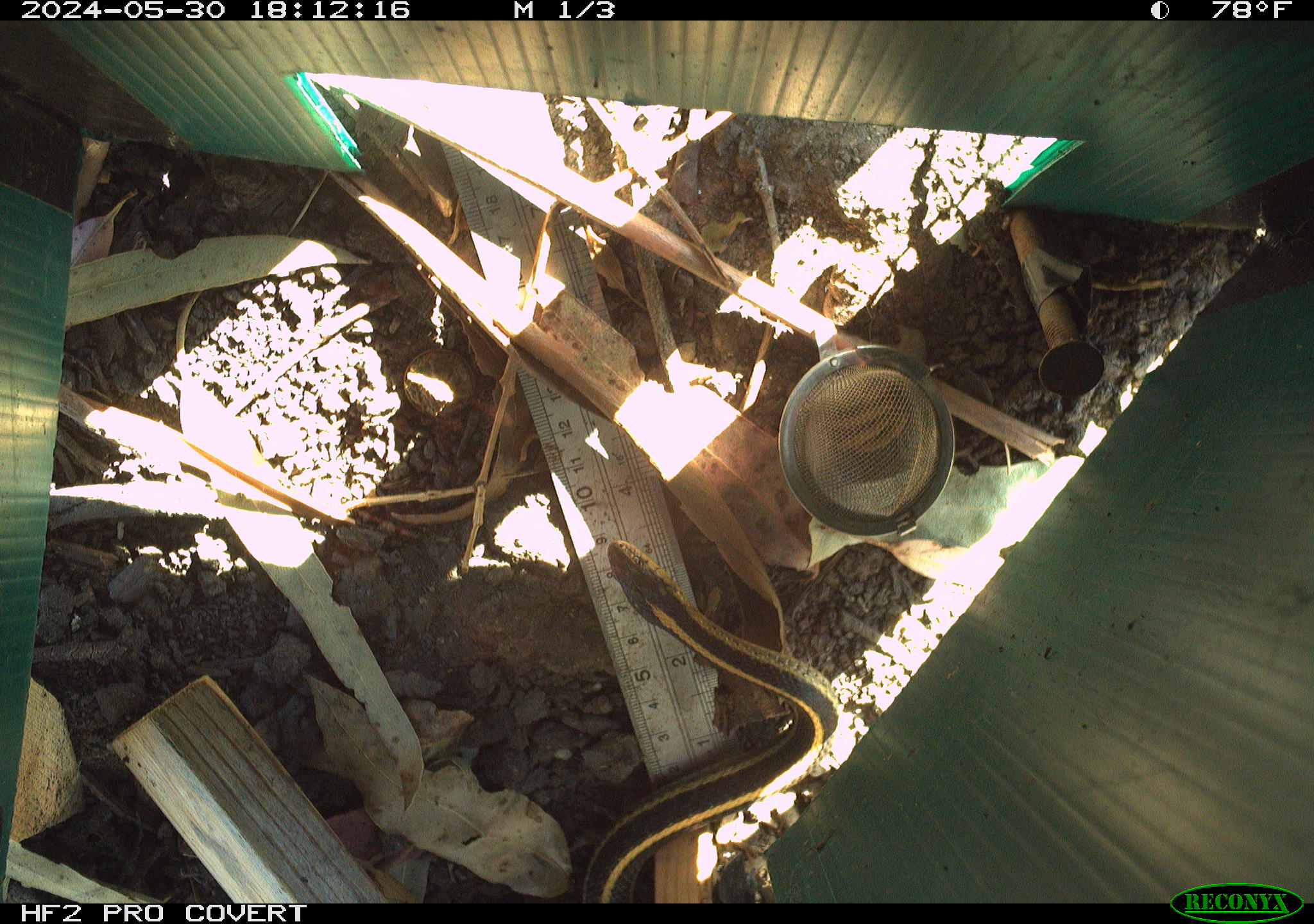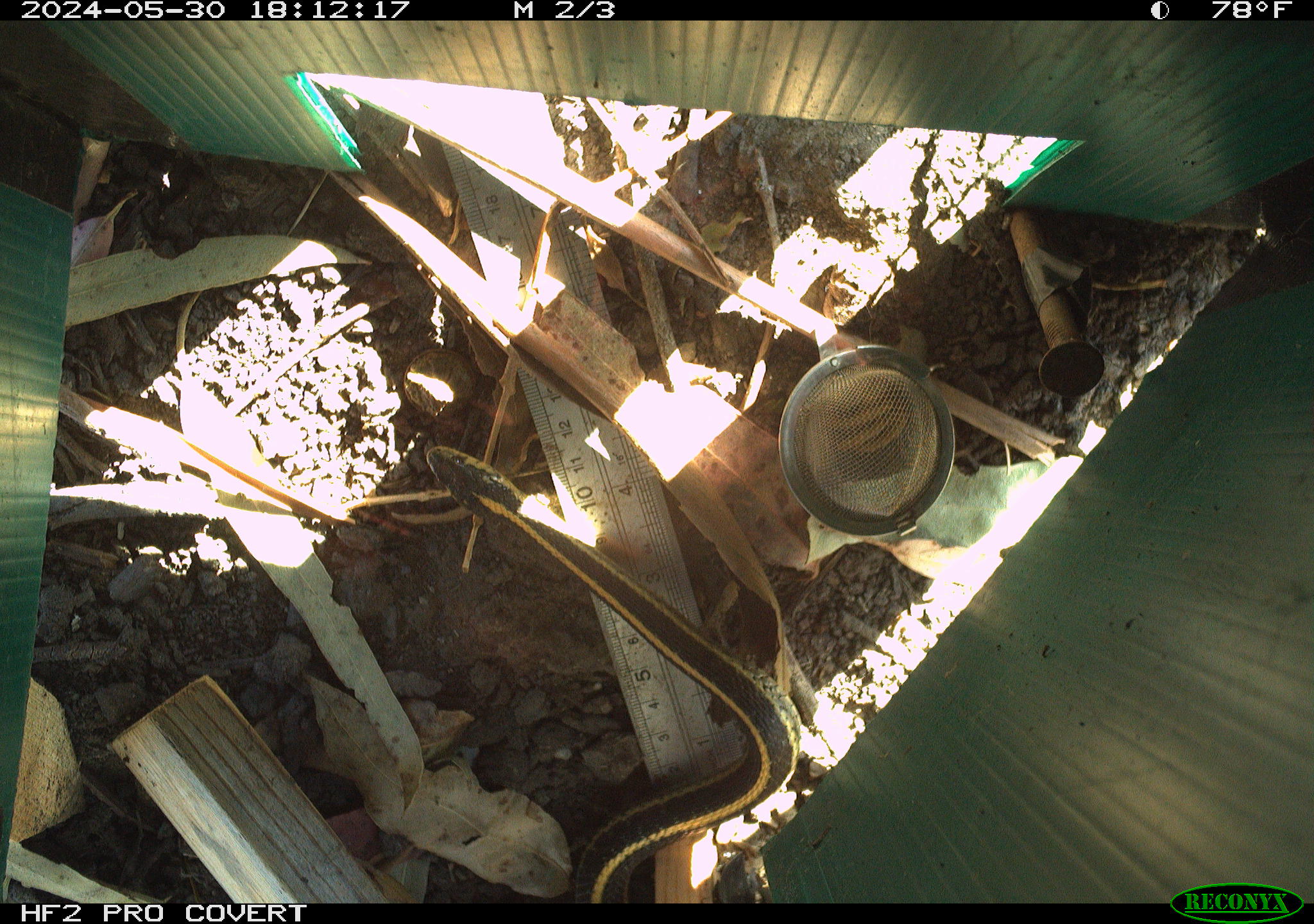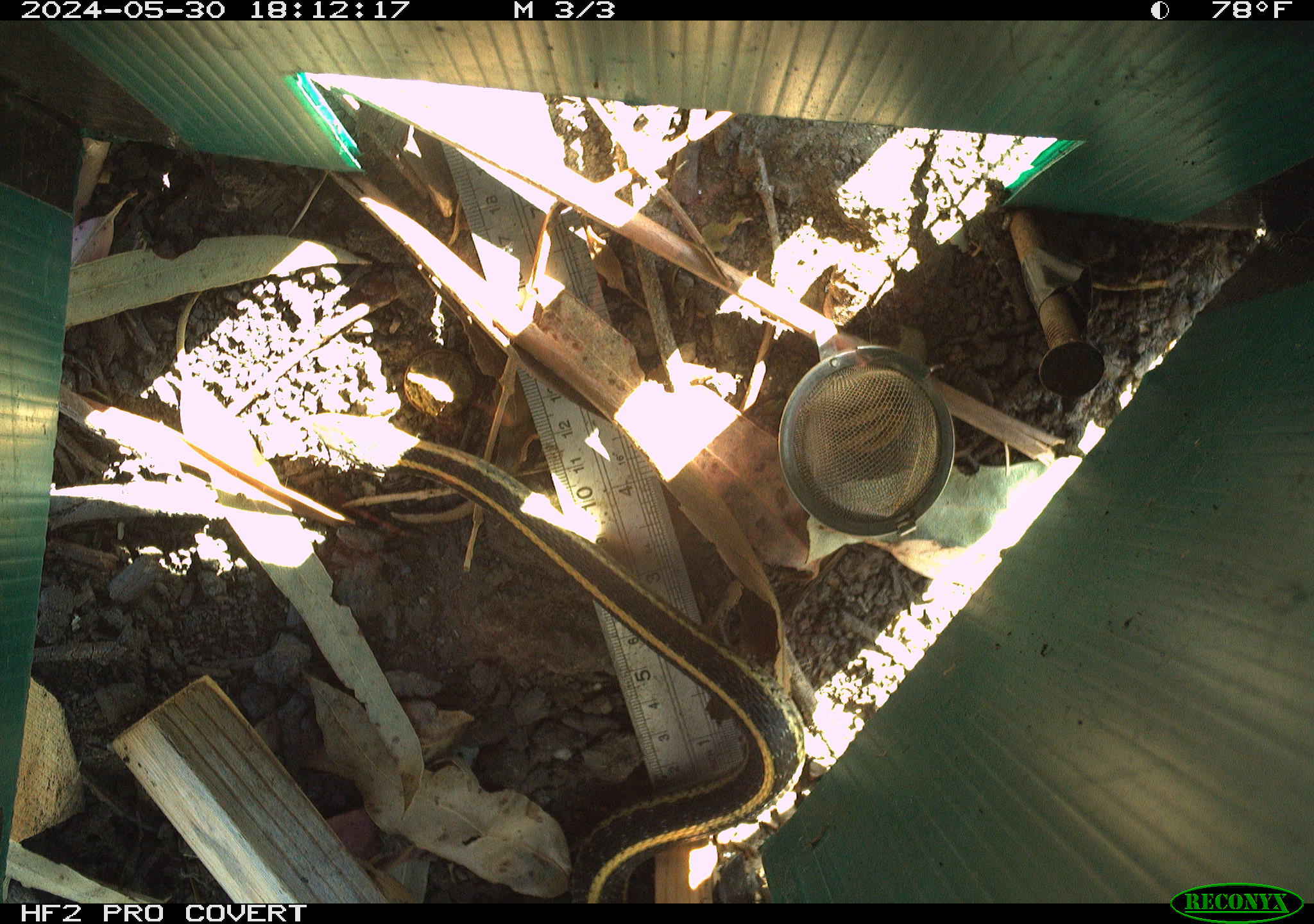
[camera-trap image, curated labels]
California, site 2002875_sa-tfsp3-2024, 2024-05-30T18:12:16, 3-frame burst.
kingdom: Animalia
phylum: Chordata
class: Reptilia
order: Squamata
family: Colubridae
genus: Thamnophis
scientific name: Thamnophis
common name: american gartersnakes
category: thamnophis species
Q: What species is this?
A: Thamnophis species (american gartersnakes) (Thamnophis).